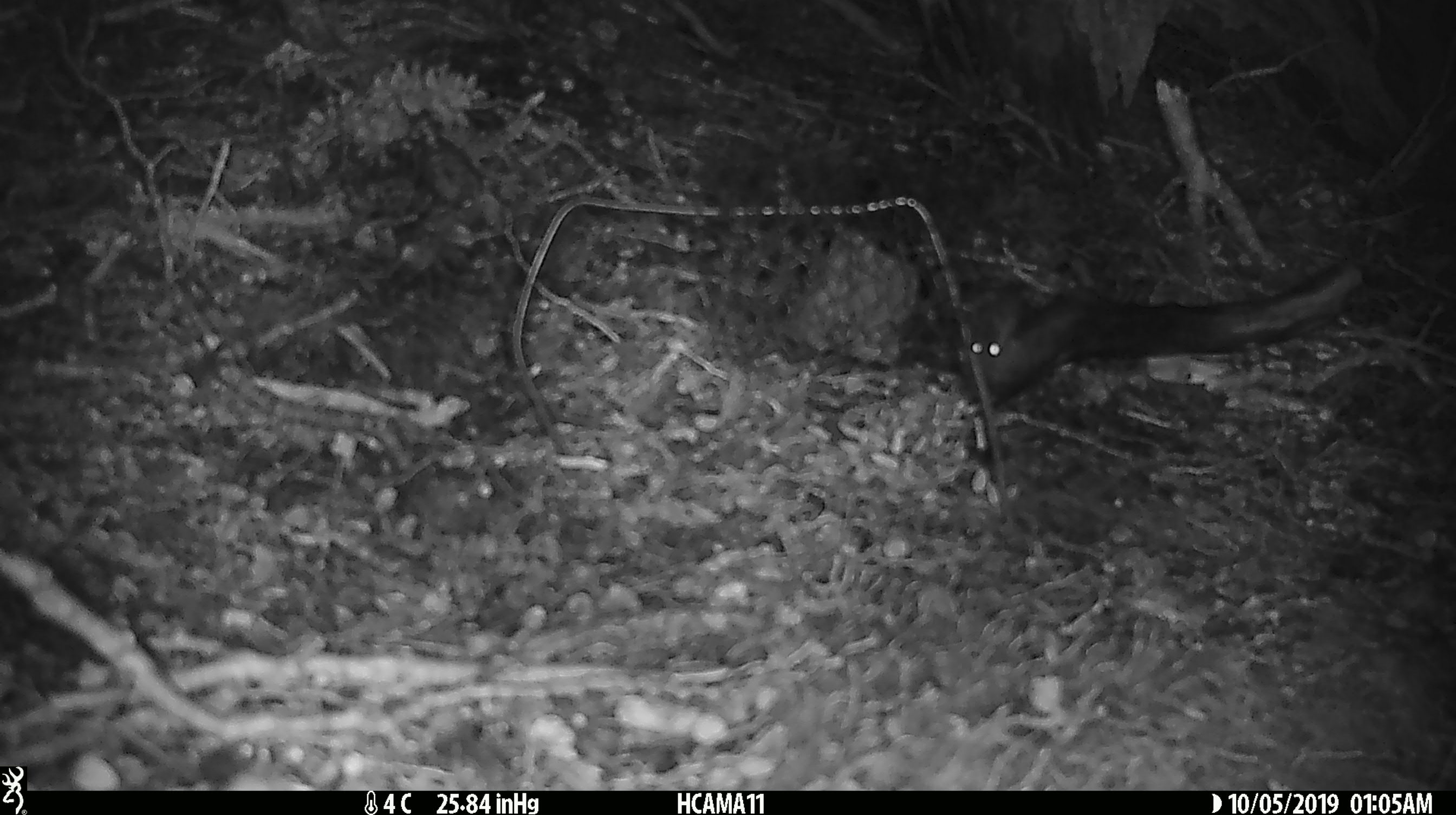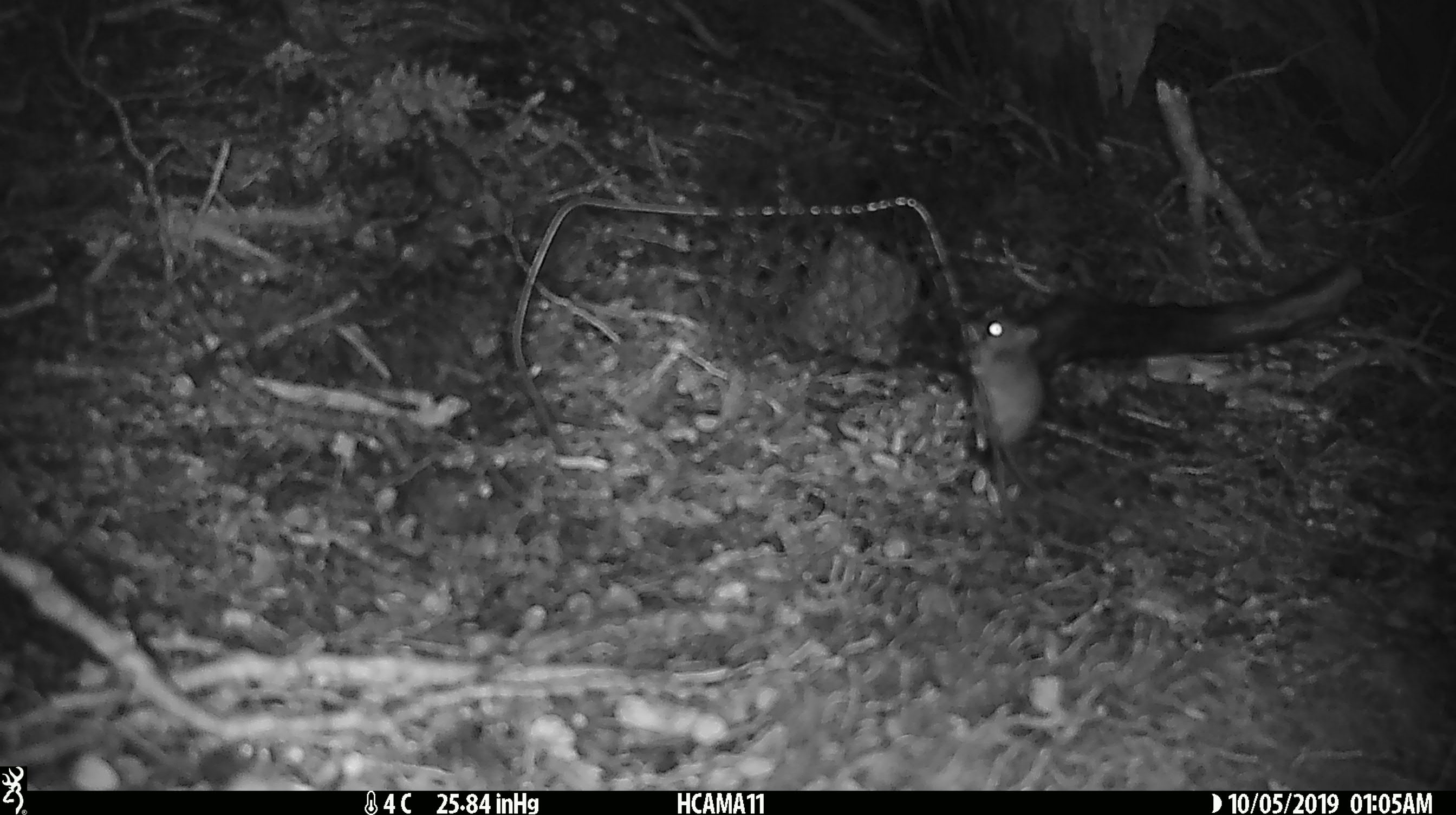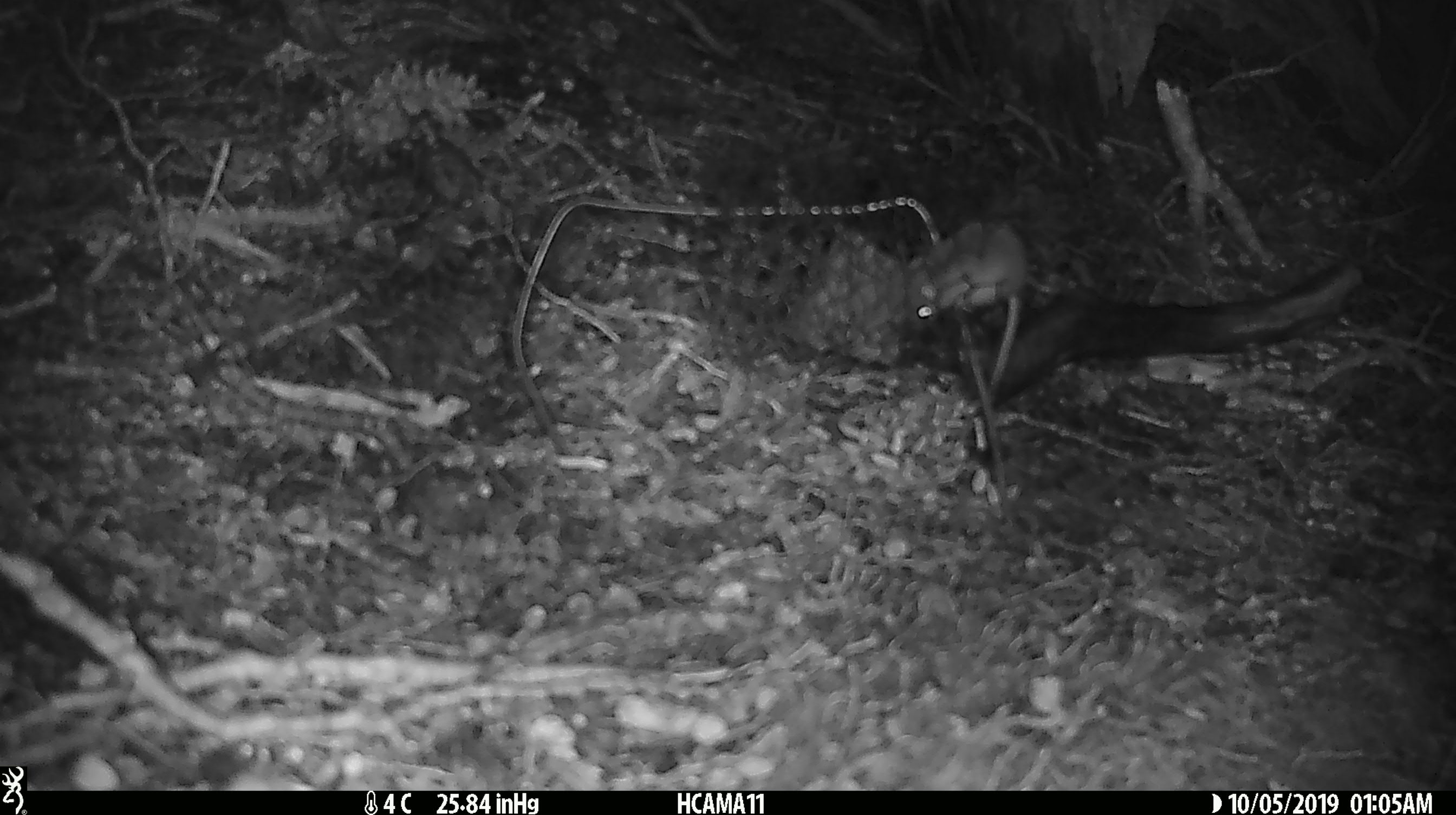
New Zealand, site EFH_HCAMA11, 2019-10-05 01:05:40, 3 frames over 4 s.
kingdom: Animalia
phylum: Chordata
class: Mammalia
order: Rodentia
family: Muridae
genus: Mus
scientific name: Mus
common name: mouse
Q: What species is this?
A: Mouse (Mus).